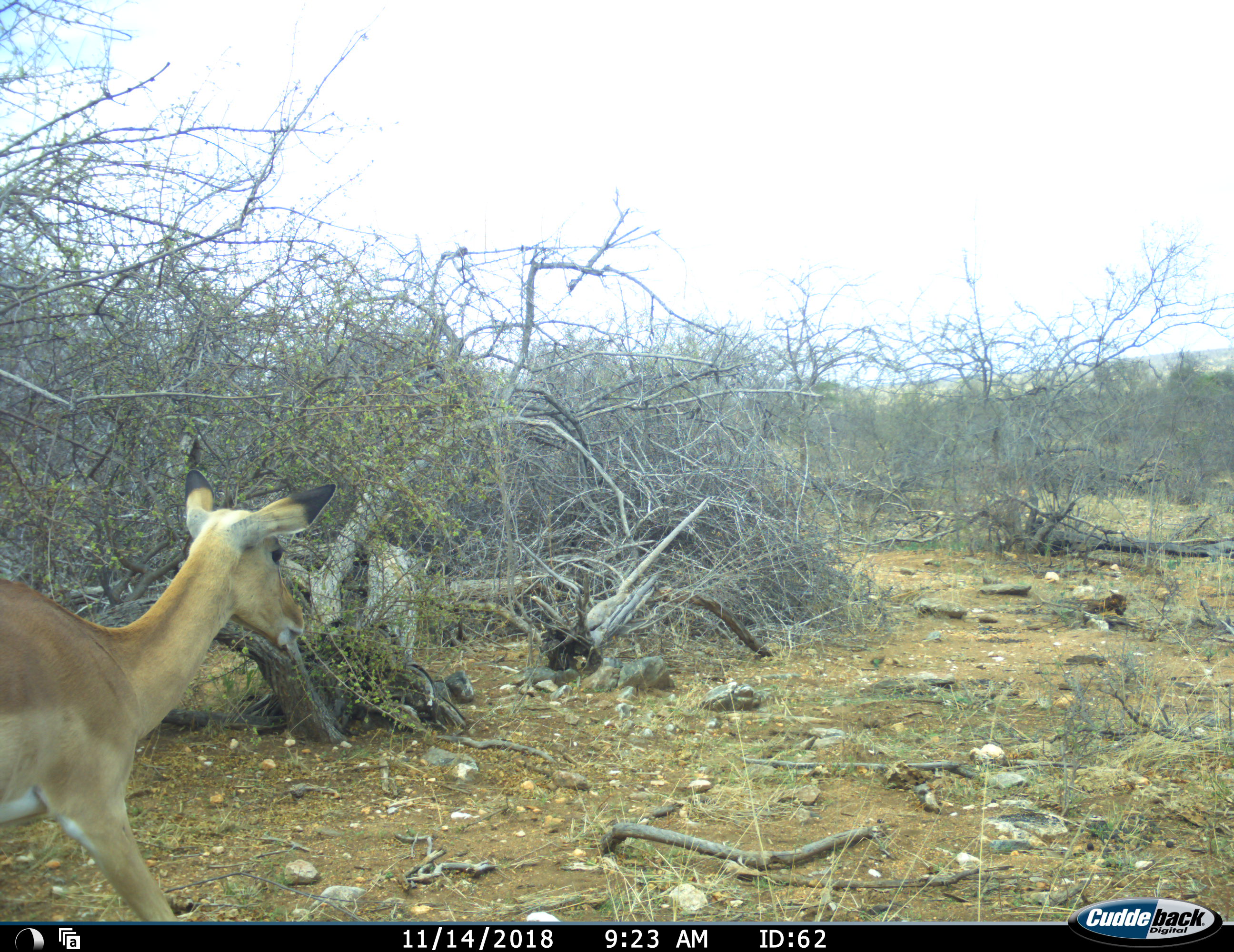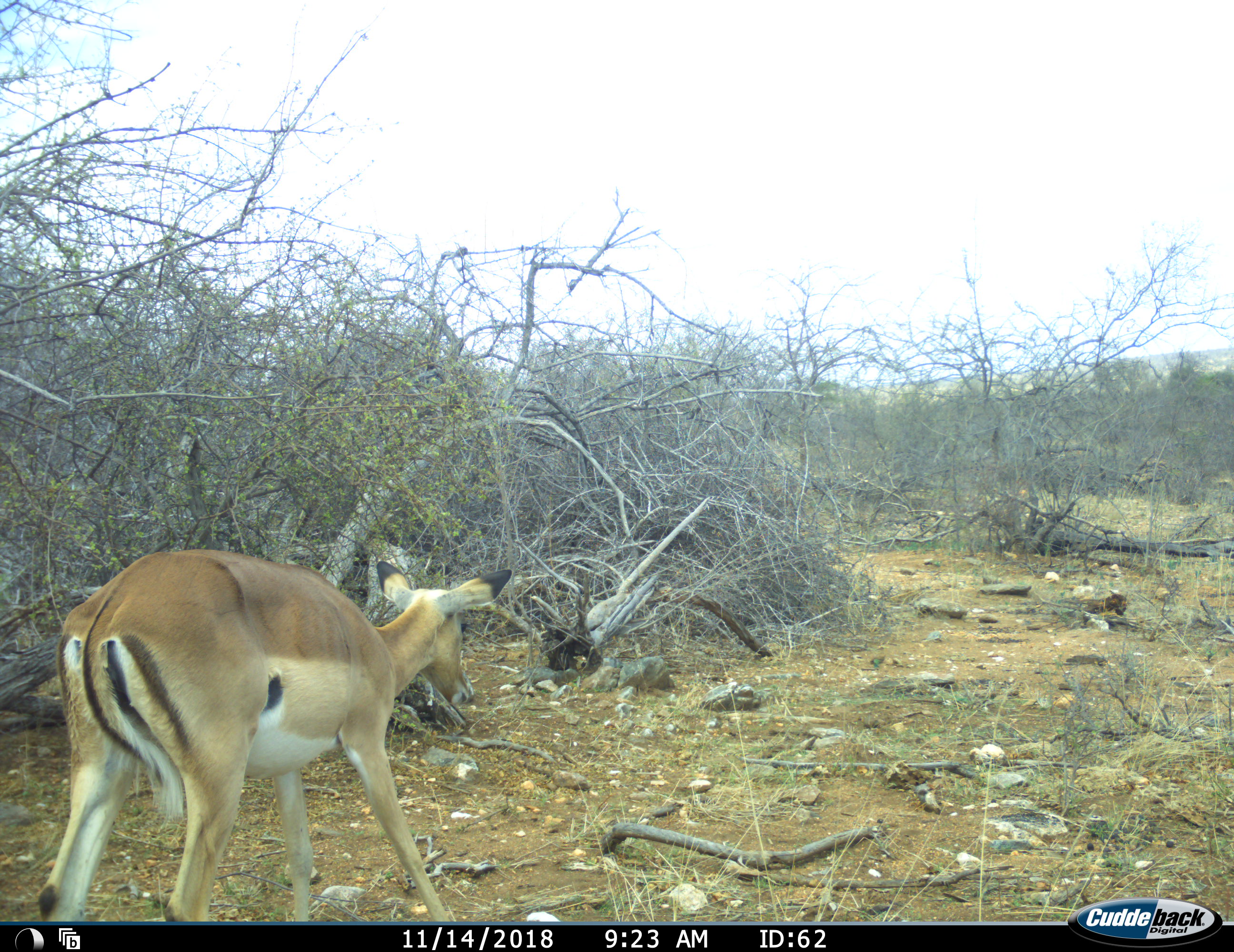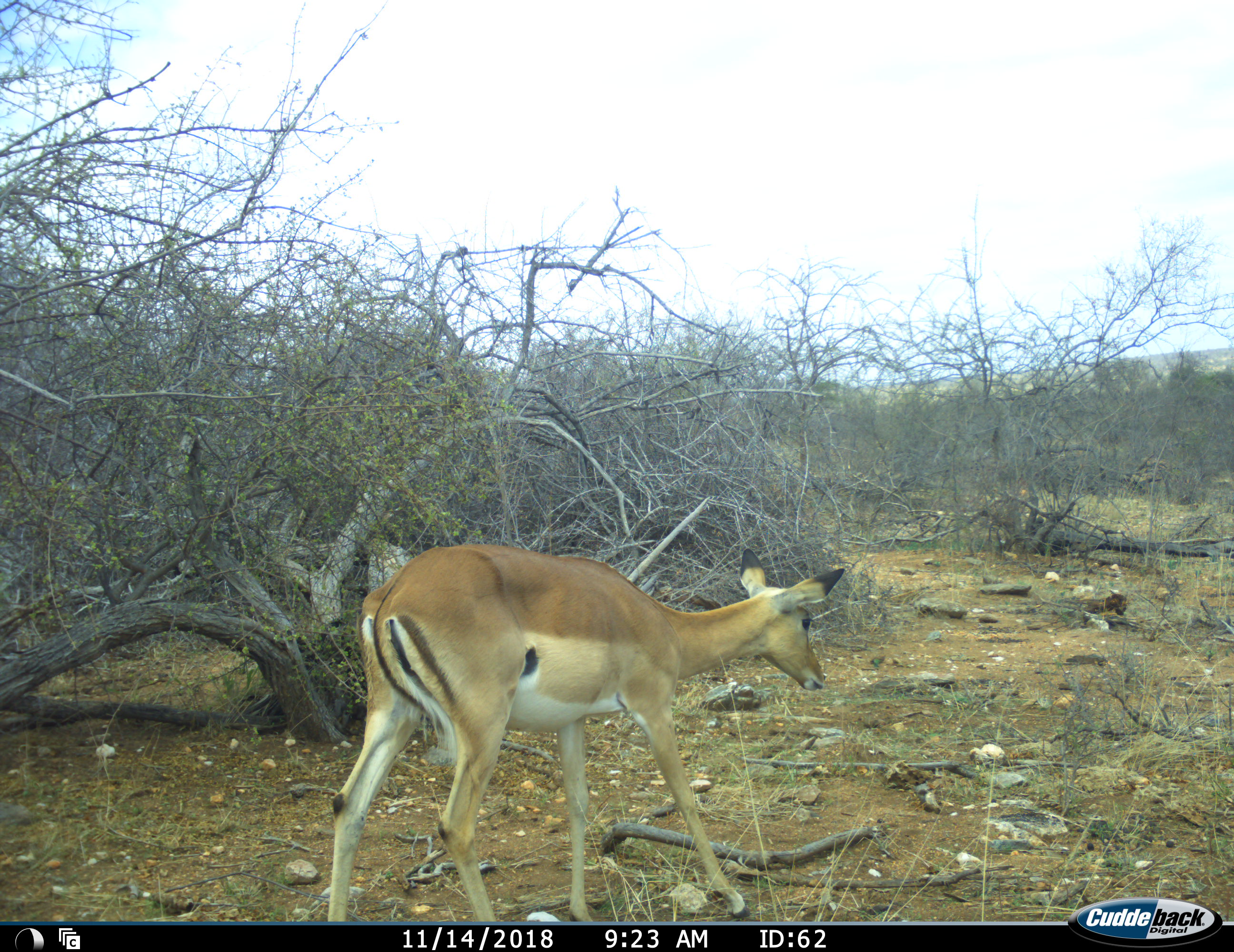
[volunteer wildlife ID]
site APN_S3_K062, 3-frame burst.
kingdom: Animalia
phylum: Chordata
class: Mammalia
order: Artiodactyla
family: Bovidae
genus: Aepyceros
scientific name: Aepyceros melampus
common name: impala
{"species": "impala (Aepyceros melampus)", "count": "1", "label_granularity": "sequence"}